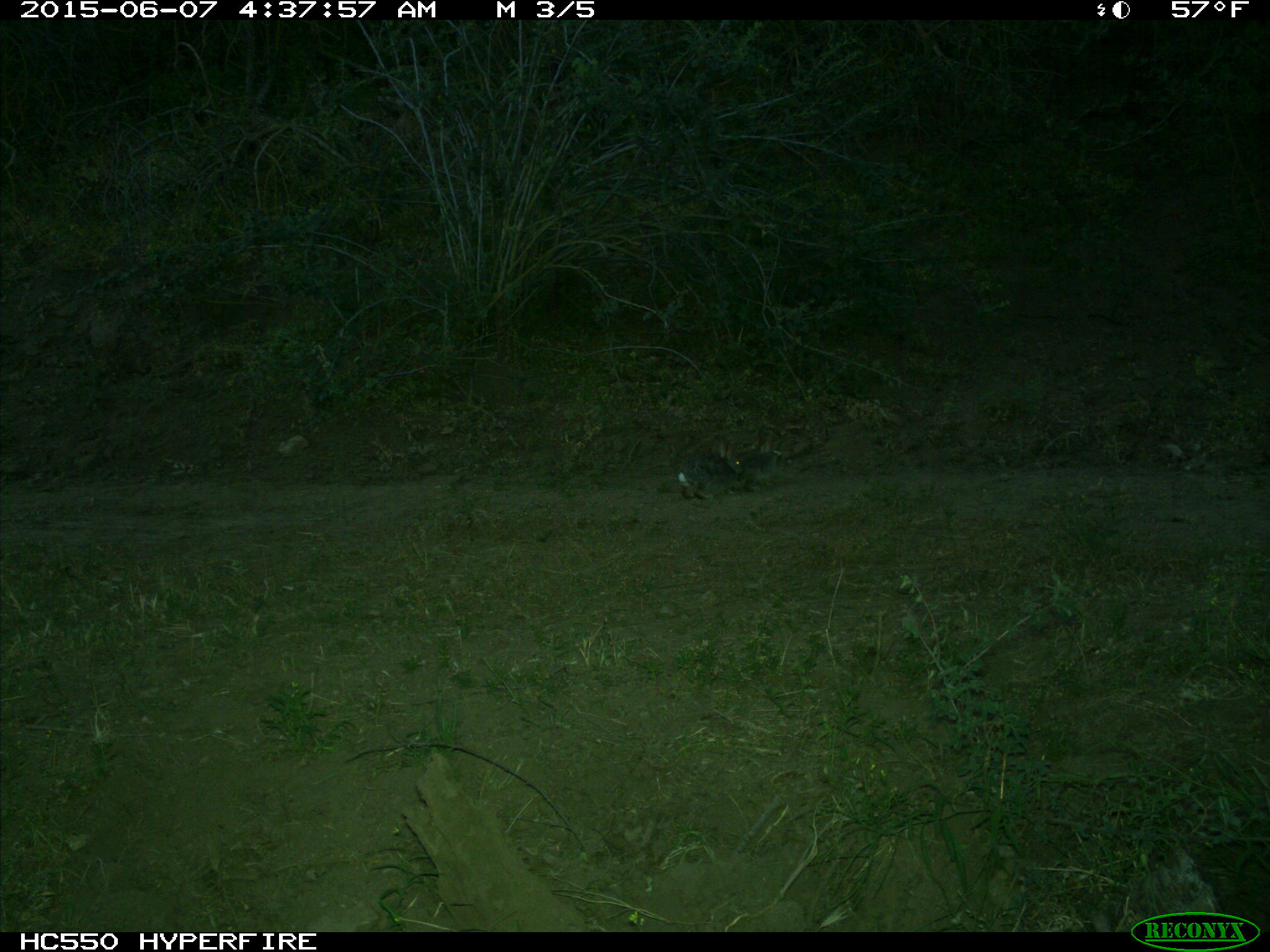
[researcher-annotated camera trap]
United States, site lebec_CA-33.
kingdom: Animalia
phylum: Chordata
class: Mammalia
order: Lagomorpha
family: Leporidae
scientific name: Leporidae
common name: rabbits and hares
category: unidentified rabbit